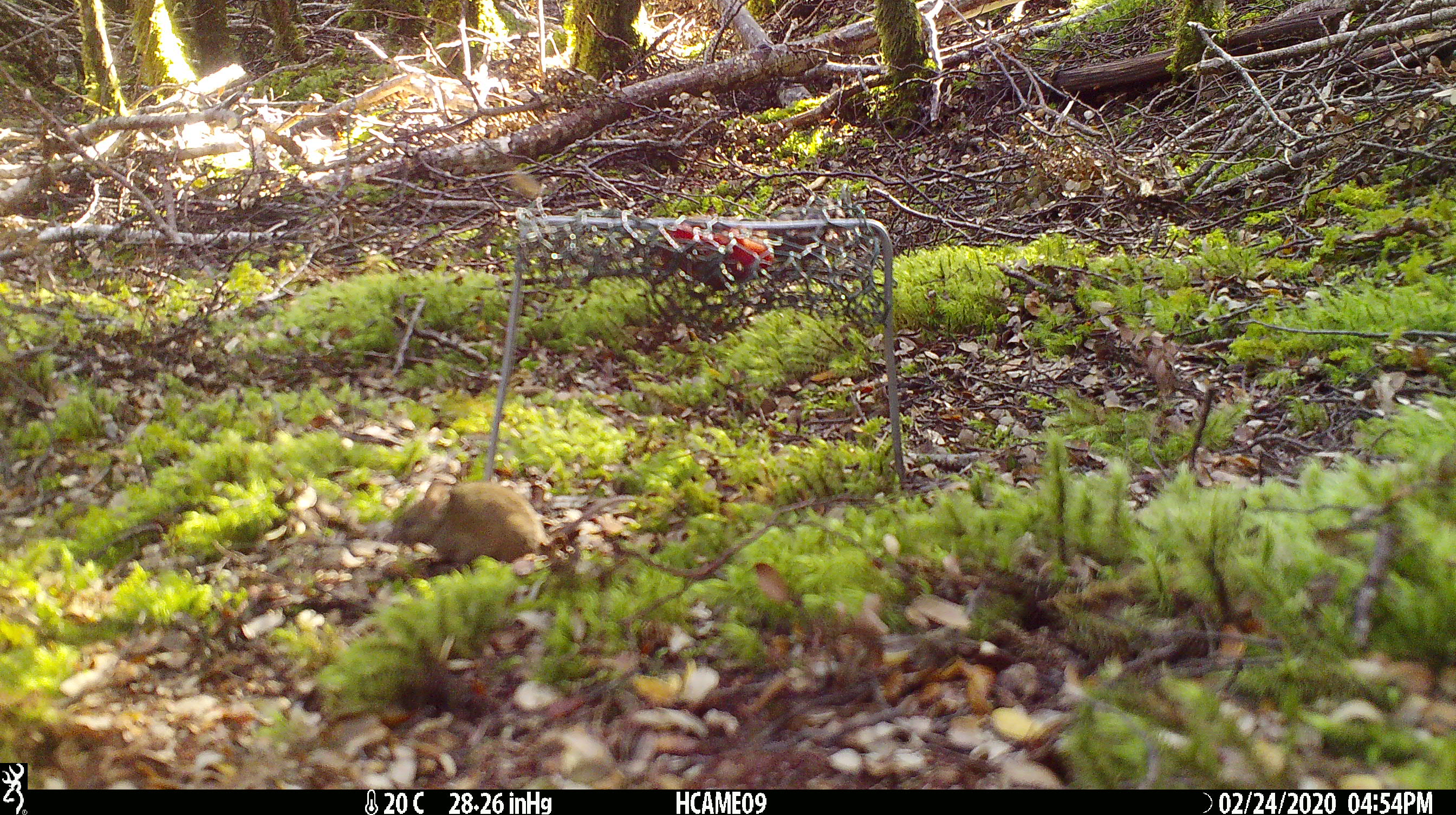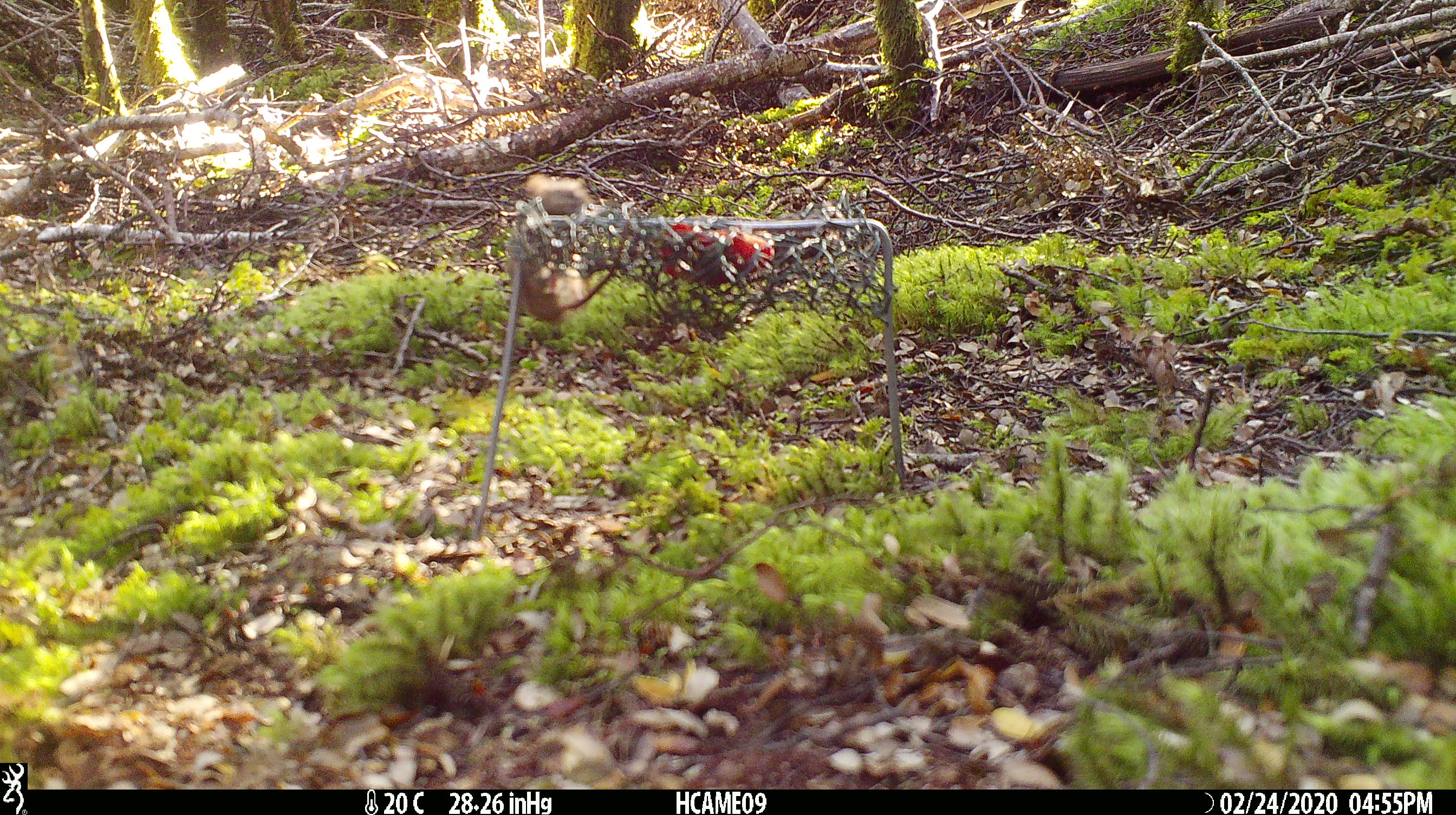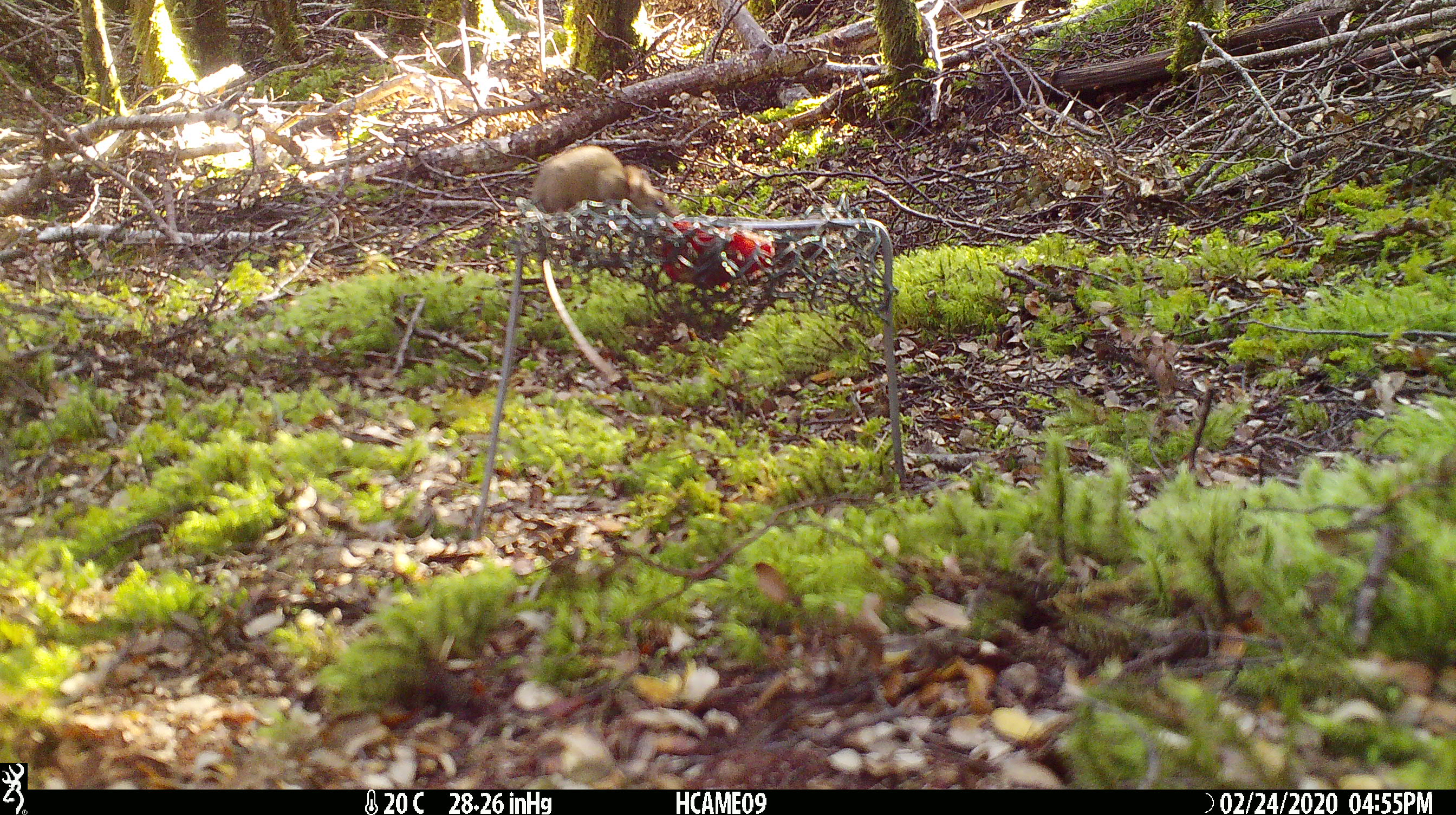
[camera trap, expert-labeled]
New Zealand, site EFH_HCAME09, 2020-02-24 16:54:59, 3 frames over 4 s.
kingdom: Animalia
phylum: Chordata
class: Mammalia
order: Rodentia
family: Muridae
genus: Mus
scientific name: Mus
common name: mouse